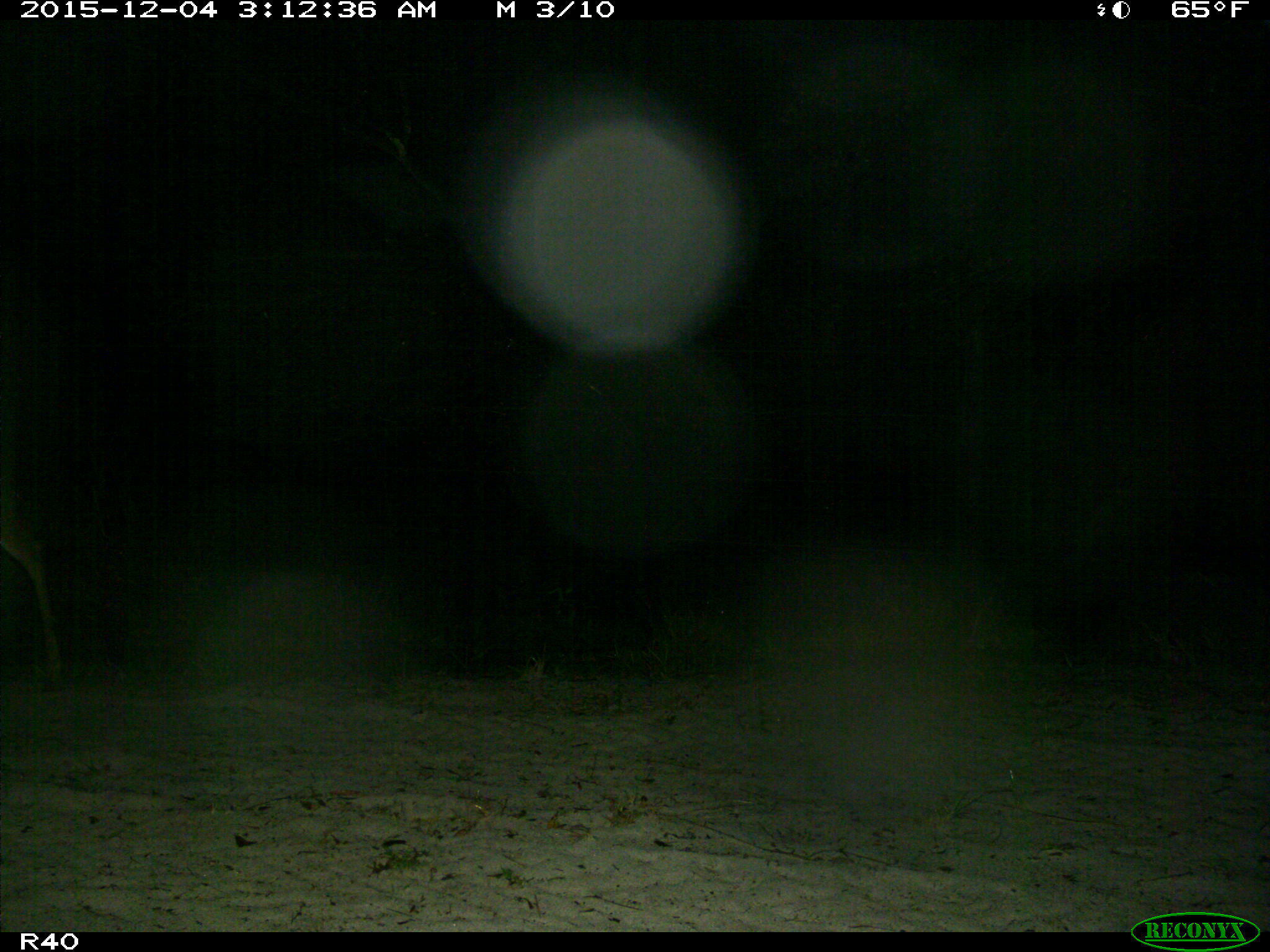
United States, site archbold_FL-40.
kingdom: Animalia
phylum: Chordata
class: Mammalia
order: Artiodactyla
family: Cervidae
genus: Odocoileus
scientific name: Odocoileus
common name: deer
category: unidentified deer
Unidentified deer (deer) (Odocoileus).